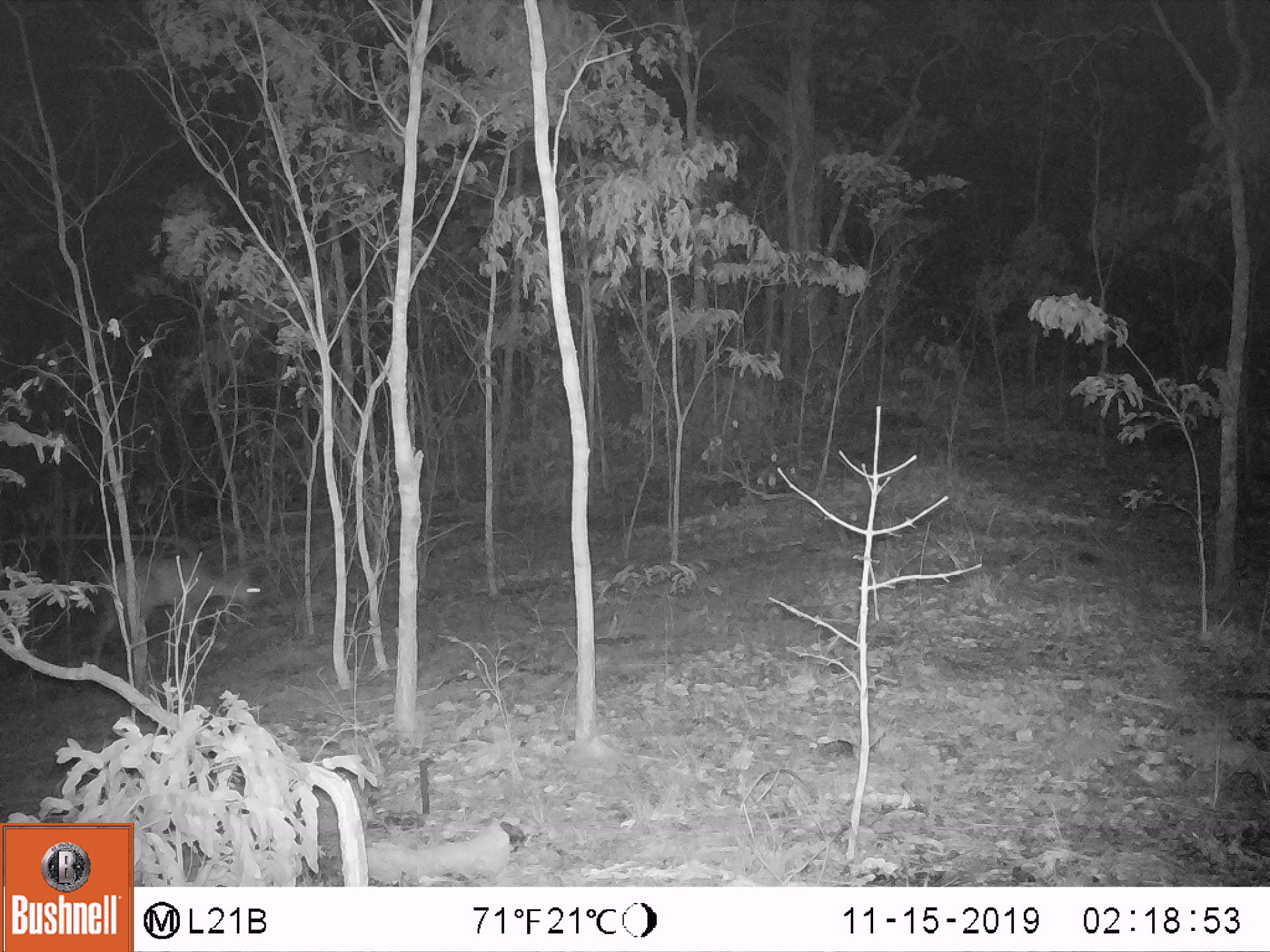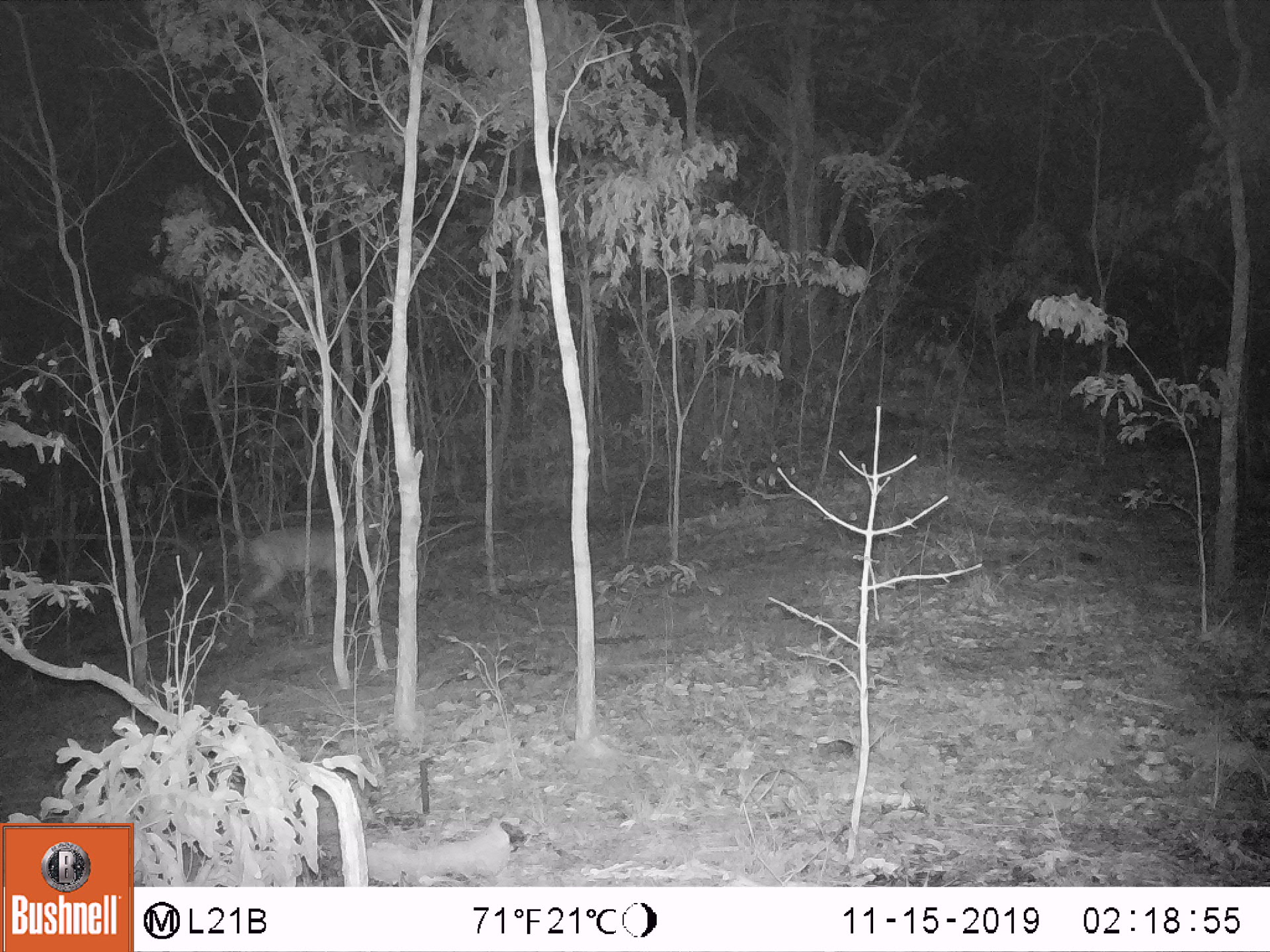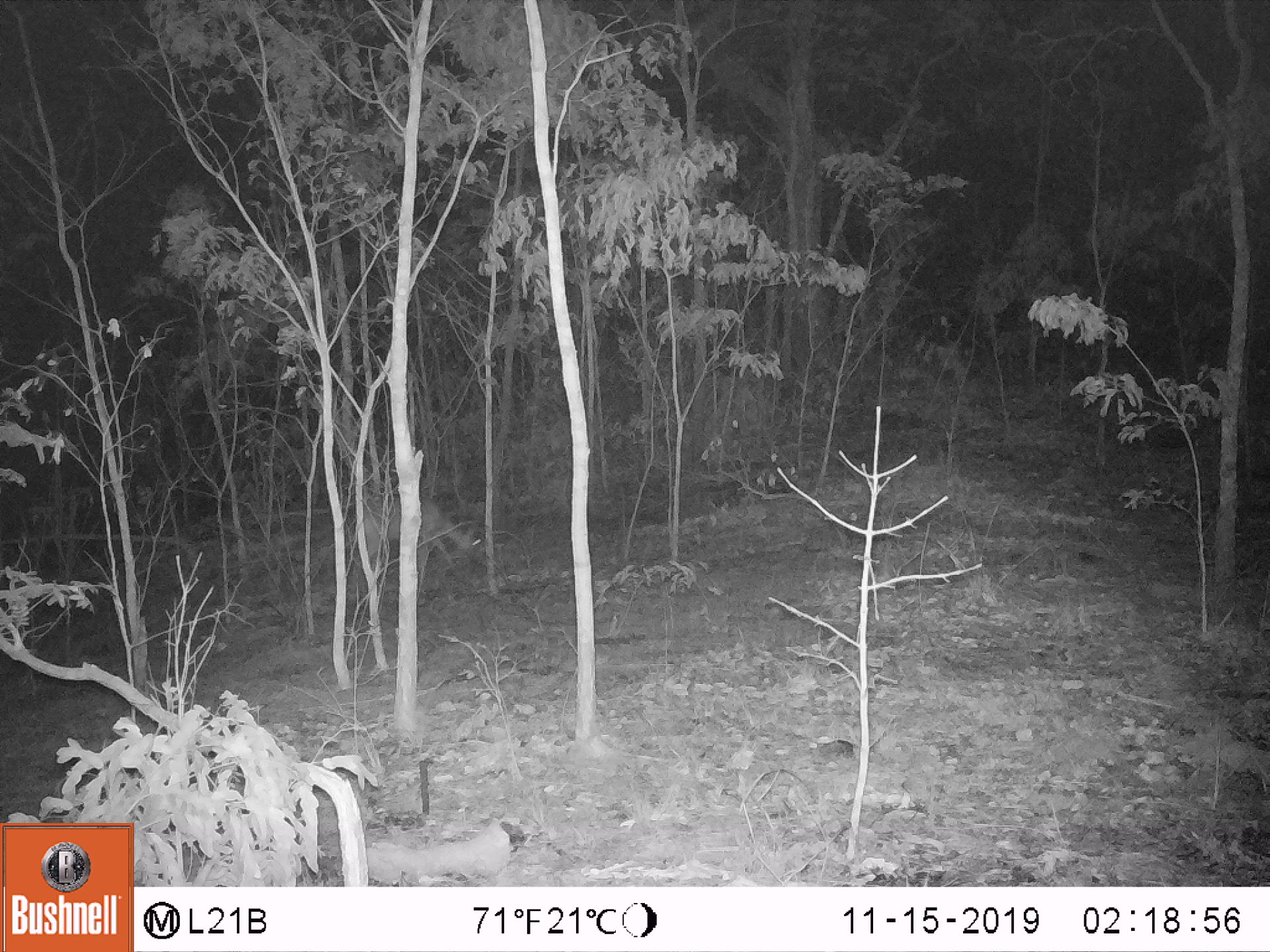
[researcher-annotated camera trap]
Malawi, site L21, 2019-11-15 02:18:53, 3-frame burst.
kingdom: Animalia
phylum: Chordata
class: Mammalia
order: Artiodactyla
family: Bovidae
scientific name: Antilopinae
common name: small antelope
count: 1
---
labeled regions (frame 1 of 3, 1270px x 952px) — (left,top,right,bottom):
small antelope: (89,555,263,661)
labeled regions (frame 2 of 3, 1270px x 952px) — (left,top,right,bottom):
small antelope: (244,515,381,631)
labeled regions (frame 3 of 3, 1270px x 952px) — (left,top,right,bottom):
small antelope: (423,501,480,584)